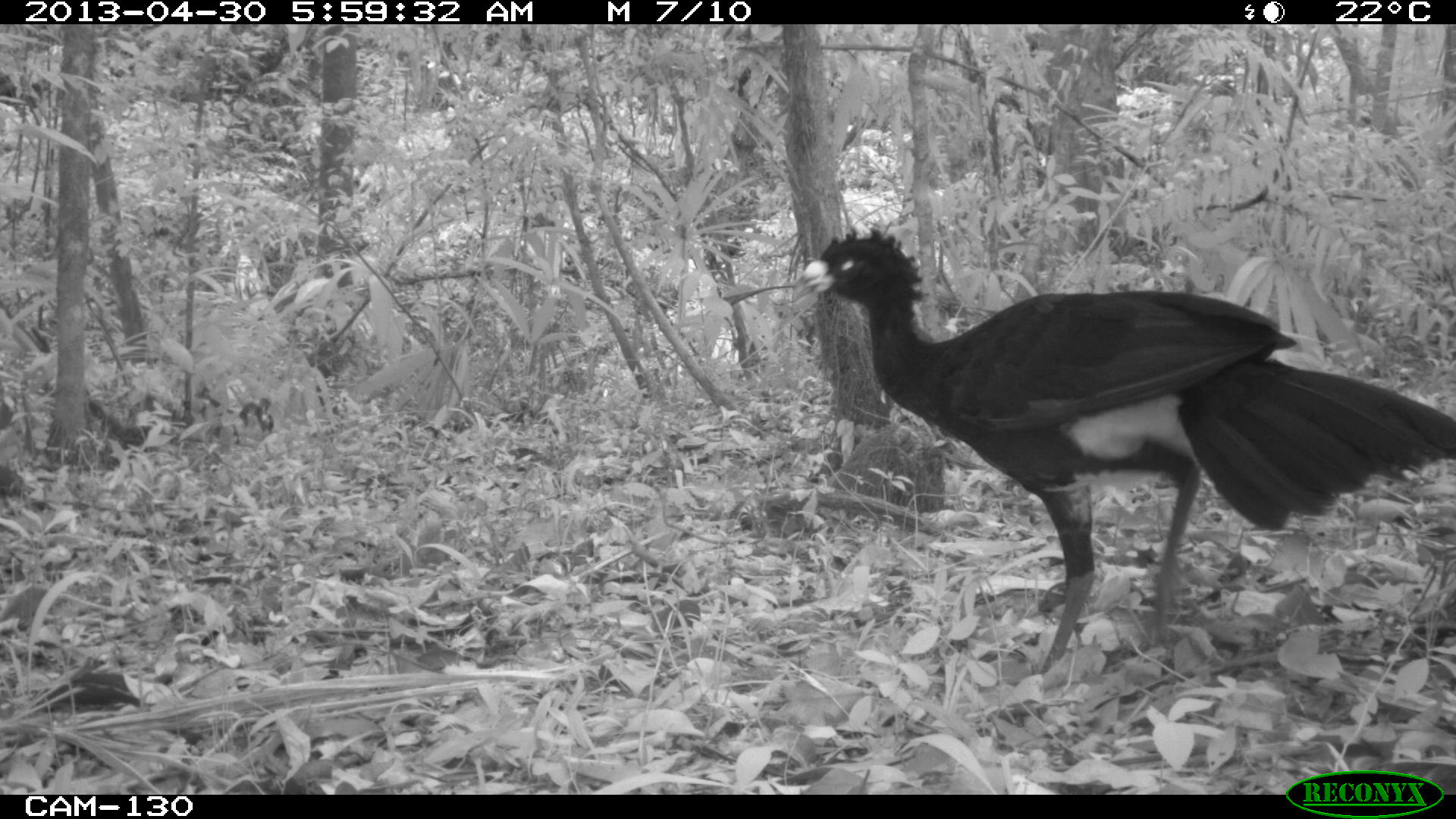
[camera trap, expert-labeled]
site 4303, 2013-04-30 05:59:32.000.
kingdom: Animalia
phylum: Chordata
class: Aves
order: Galliformes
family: Cracidae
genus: Crax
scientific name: Crax rubra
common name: great curassow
Crax rubra (great curassow), count 2.